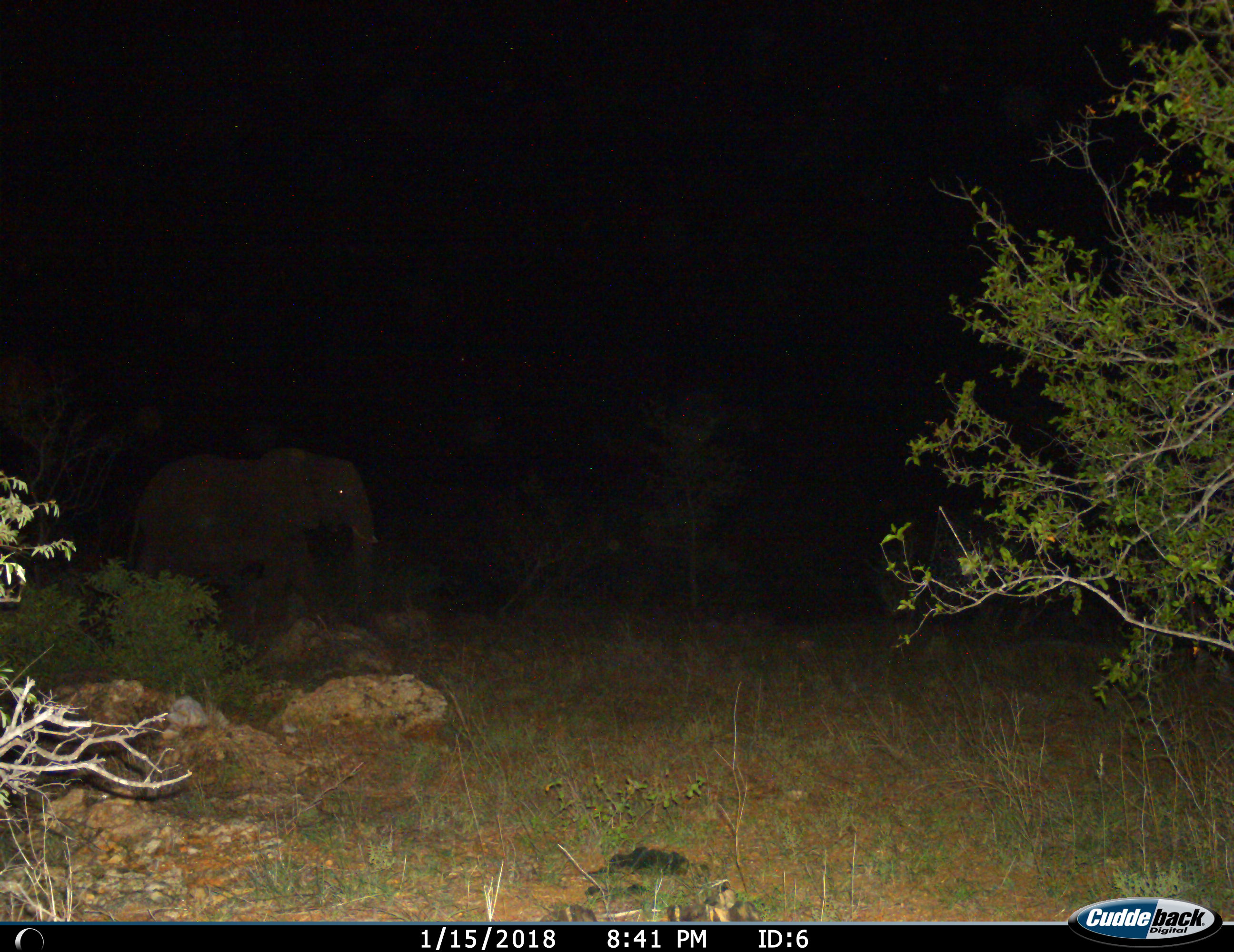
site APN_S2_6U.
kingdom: Animalia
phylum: Chordata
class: Mammalia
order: Proboscidea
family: Elephantidae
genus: Loxodonta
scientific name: Loxodonta africana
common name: african bush elephant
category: elephant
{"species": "elephant (african bush elephant) (Loxodonta africana)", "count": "1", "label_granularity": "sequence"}